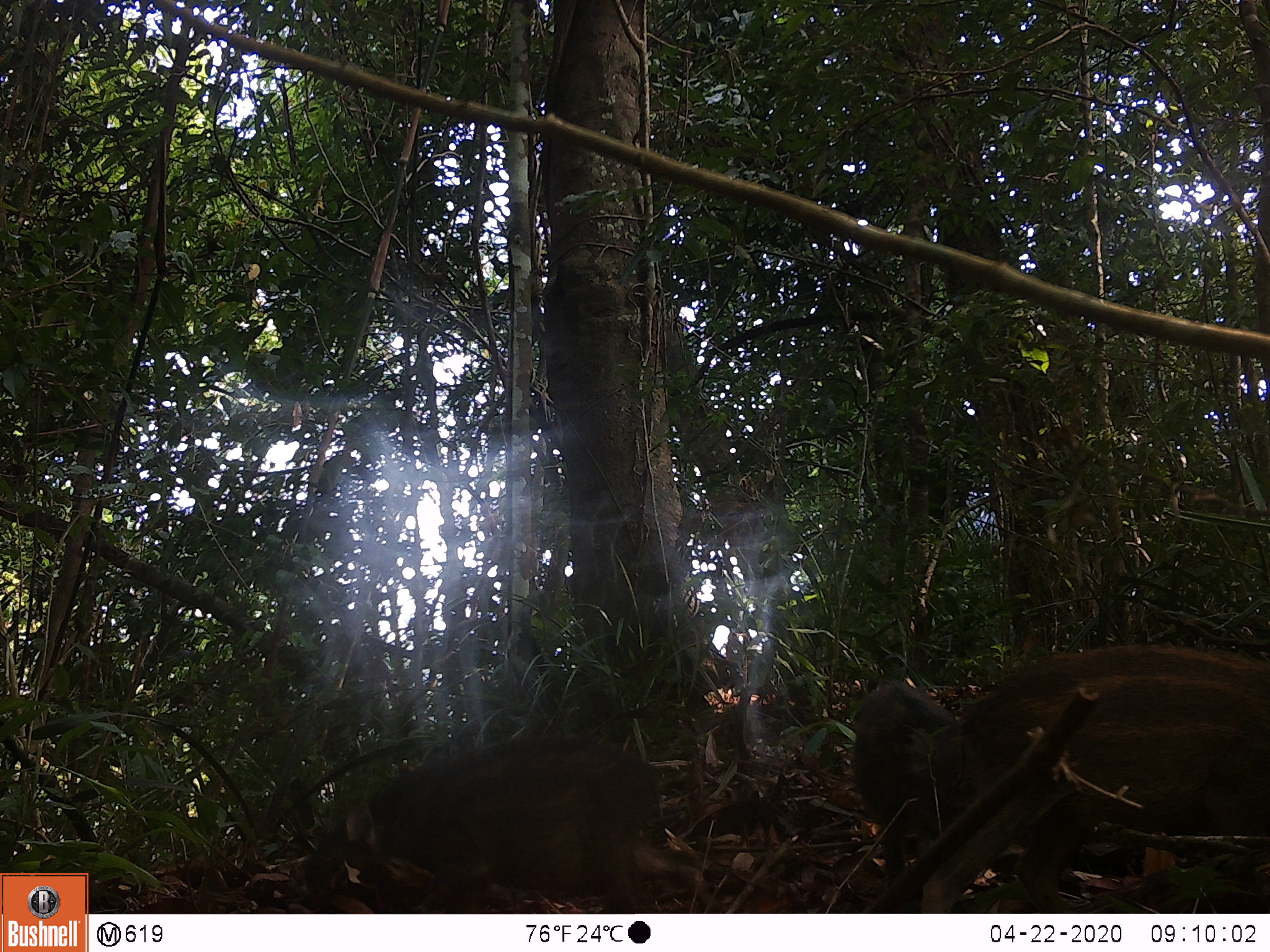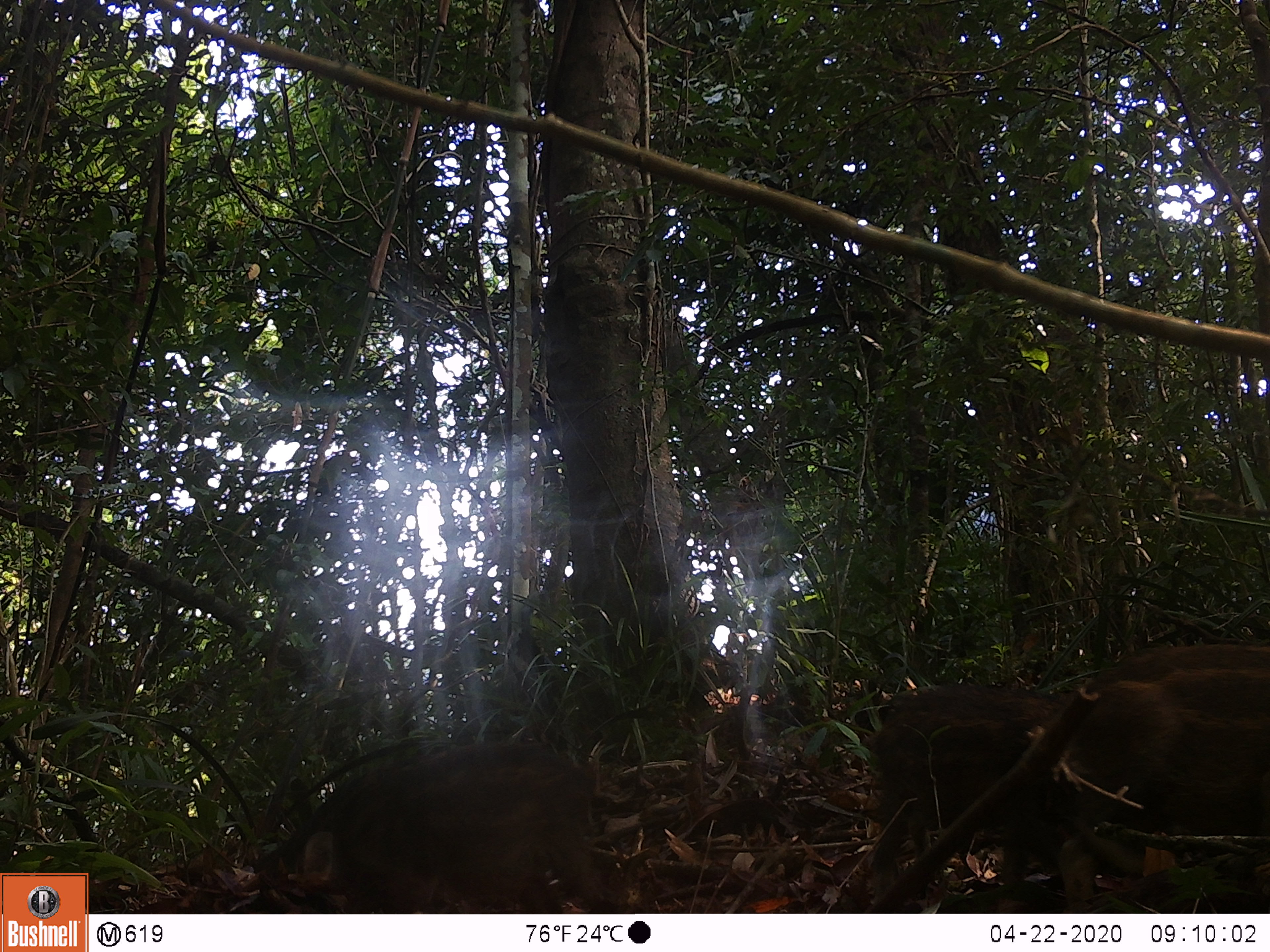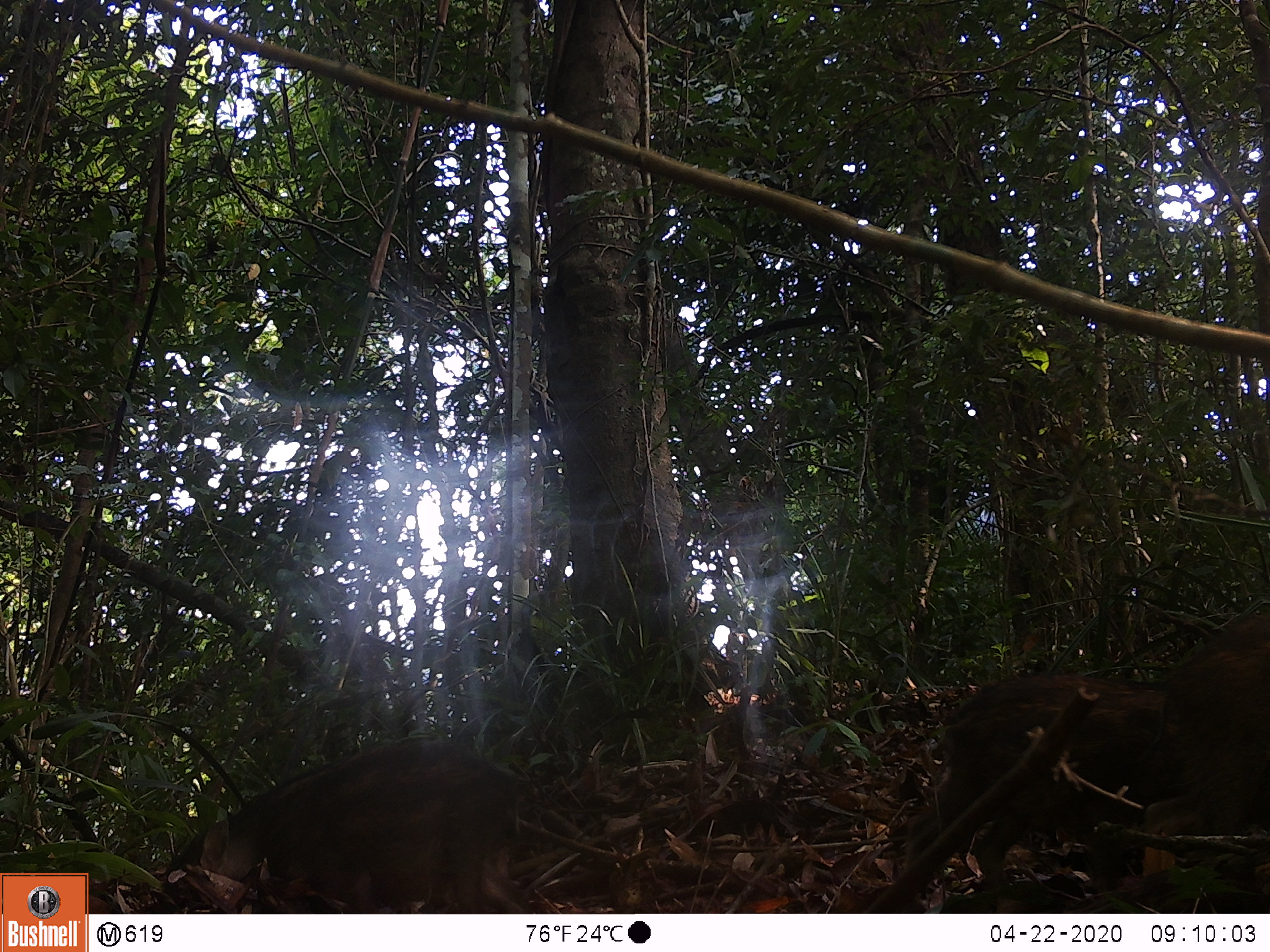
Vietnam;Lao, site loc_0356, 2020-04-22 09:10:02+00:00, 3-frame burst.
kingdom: Animalia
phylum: Chordata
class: Mammalia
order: Artiodactyla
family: Suidae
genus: Sus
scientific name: Sus scrofa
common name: eurasian wild pig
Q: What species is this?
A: Eurasian wild pig (Sus scrofa).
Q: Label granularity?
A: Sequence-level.